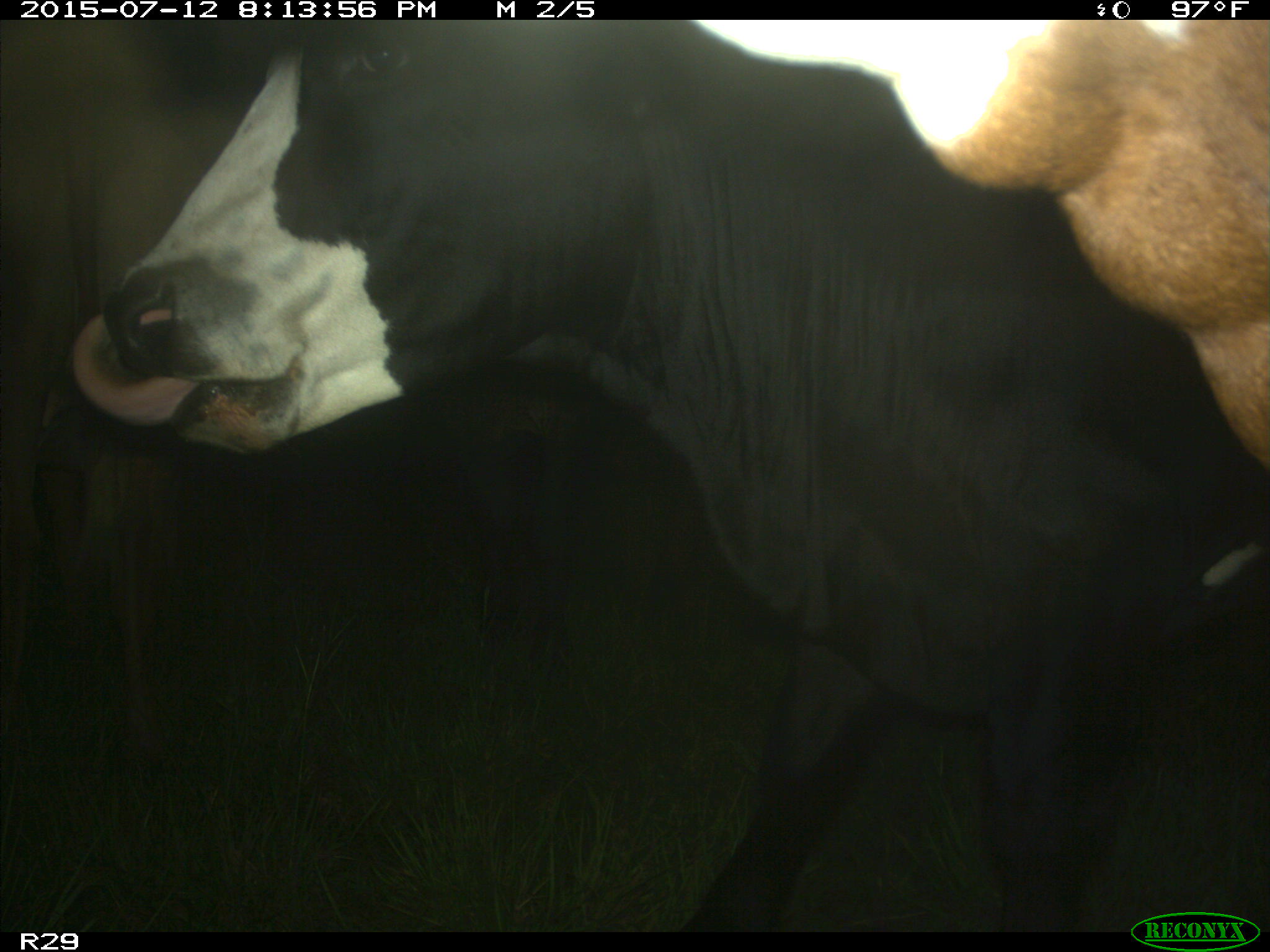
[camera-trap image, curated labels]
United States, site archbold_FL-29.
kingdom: Animalia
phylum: Chordata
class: Mammalia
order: Artiodactyla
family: Bovidae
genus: Bos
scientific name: Bos taurus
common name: domestic cow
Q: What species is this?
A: Bos taurus (domestic cow).